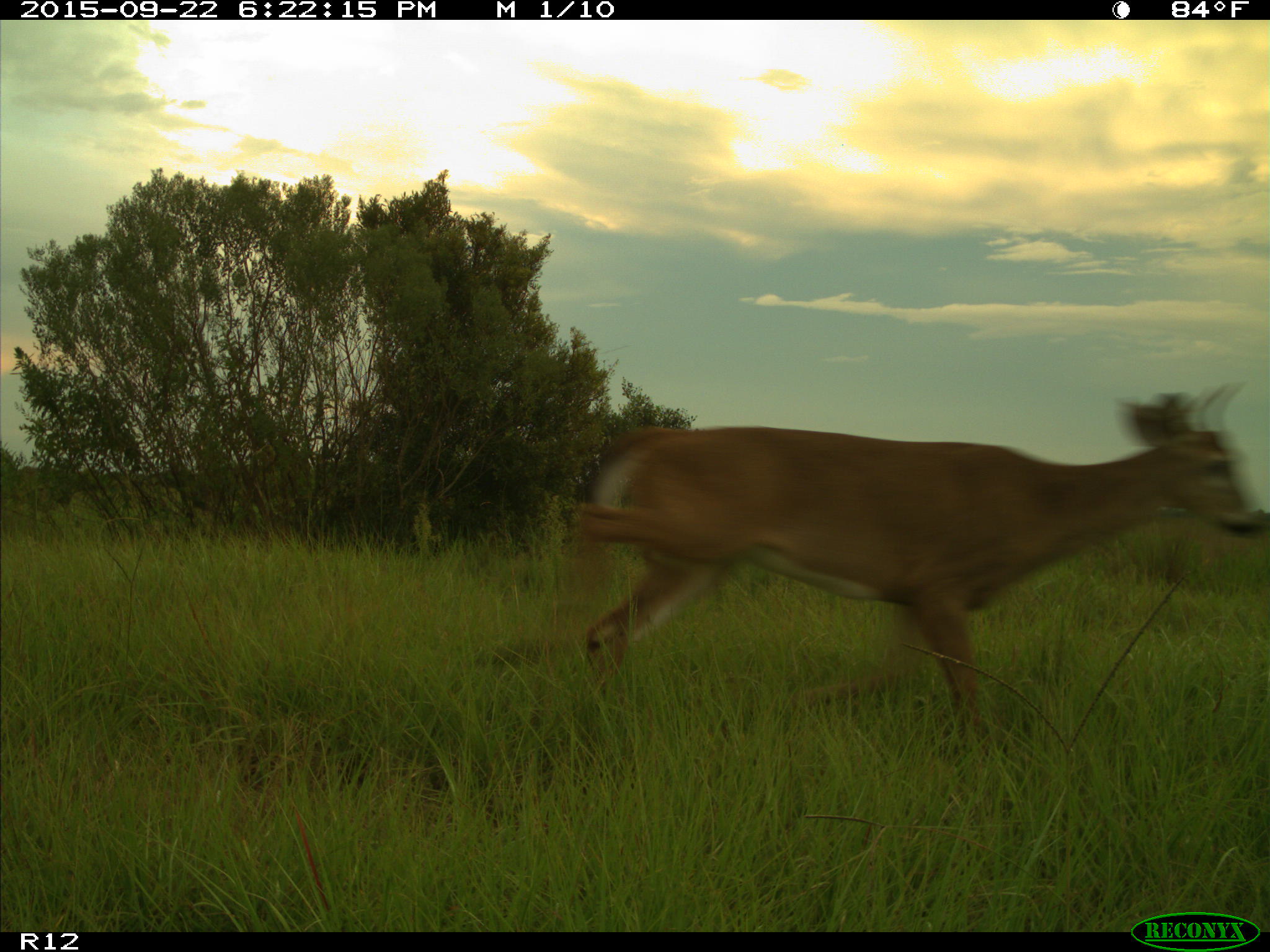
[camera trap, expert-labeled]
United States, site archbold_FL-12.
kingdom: Animalia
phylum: Chordata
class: Mammalia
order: Artiodactyla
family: Cervidae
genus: Odocoileus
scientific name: Odocoileus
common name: deer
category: unidentified deer